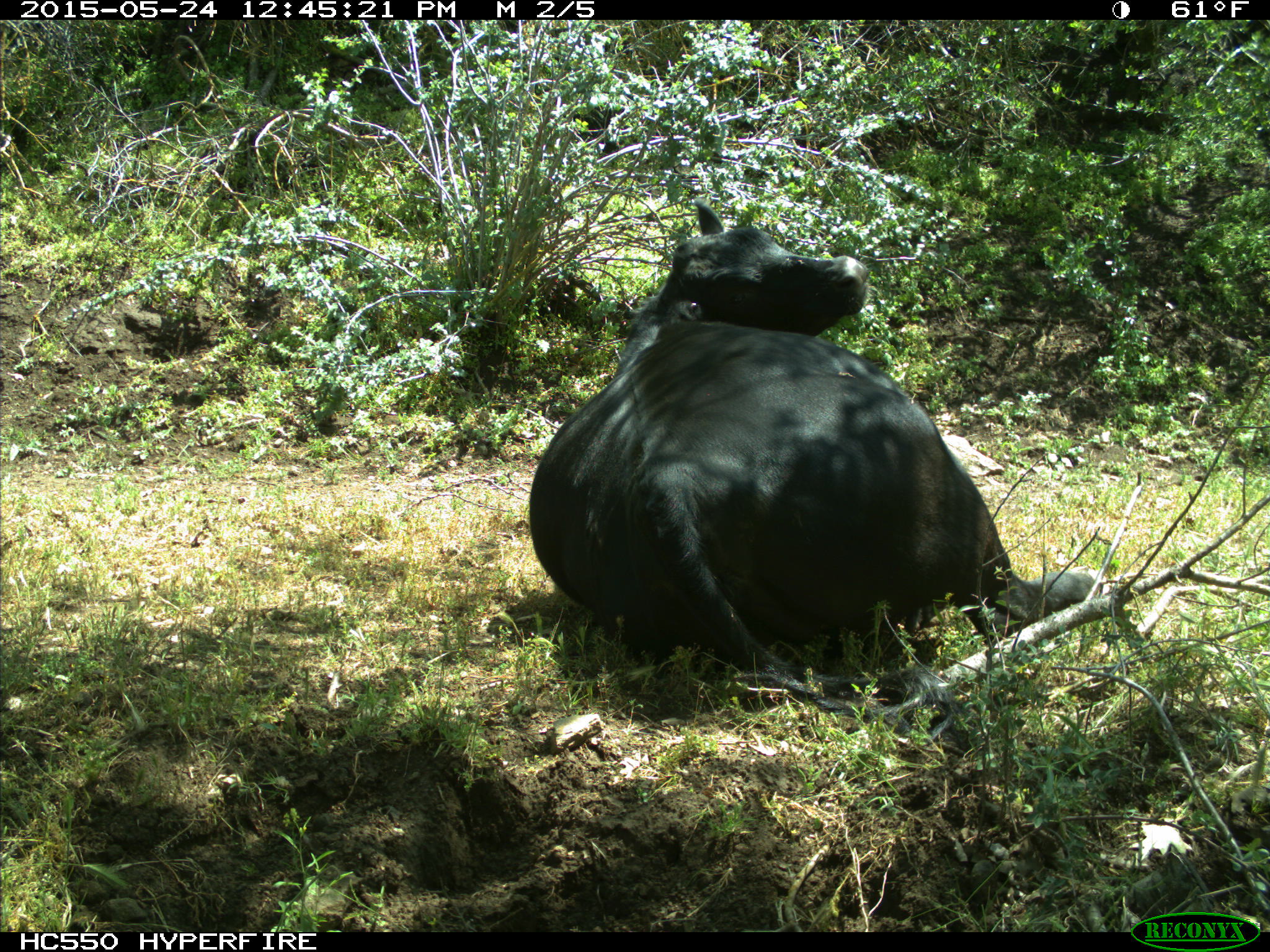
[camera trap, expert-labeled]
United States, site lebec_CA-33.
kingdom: Animalia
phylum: Chordata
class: Mammalia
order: Artiodactyla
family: Bovidae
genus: Bos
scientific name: Bos taurus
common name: domestic cow